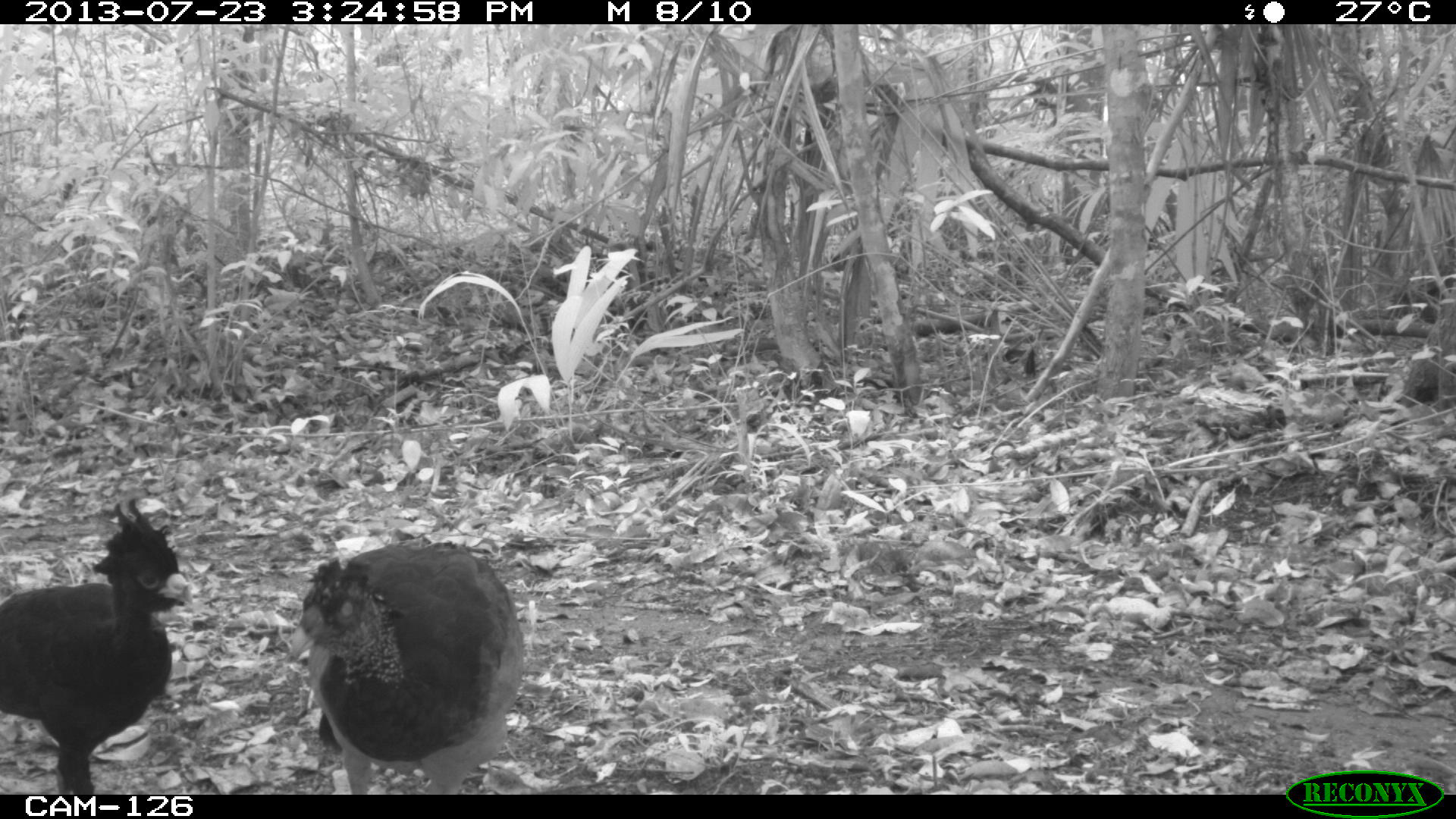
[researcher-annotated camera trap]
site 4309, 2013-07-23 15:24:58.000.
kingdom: Animalia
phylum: Chordata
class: Aves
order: Galliformes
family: Cracidae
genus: Crax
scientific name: Crax rubra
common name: great curassow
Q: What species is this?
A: Crax rubra (great curassow).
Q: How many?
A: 2.